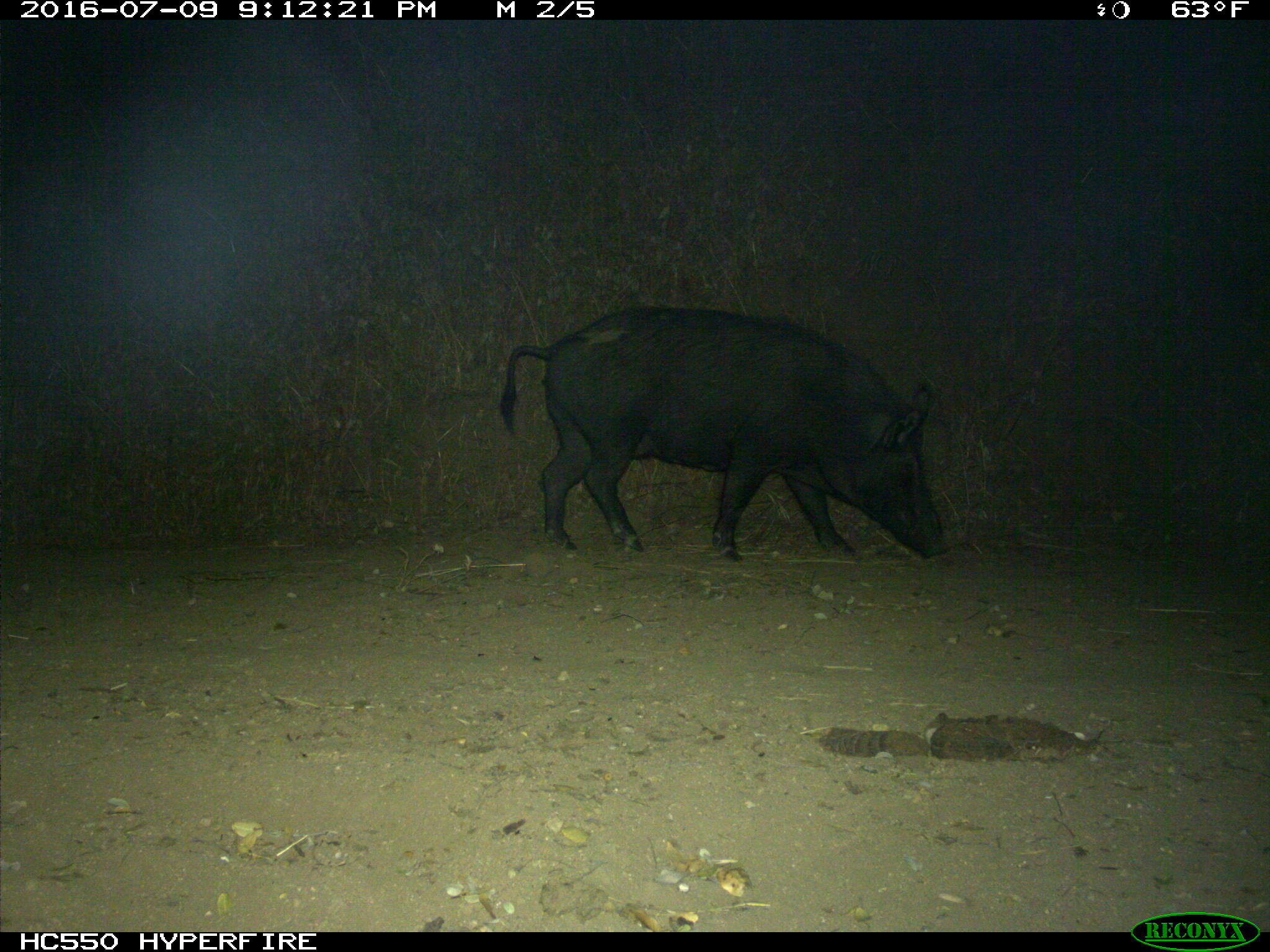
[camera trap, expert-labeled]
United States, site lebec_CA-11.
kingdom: Animalia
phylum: Chordata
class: Mammalia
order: Artiodactyla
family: Suidae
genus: Sus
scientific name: Sus scrofa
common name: wild boar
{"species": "Sus scrofa (wild boar)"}